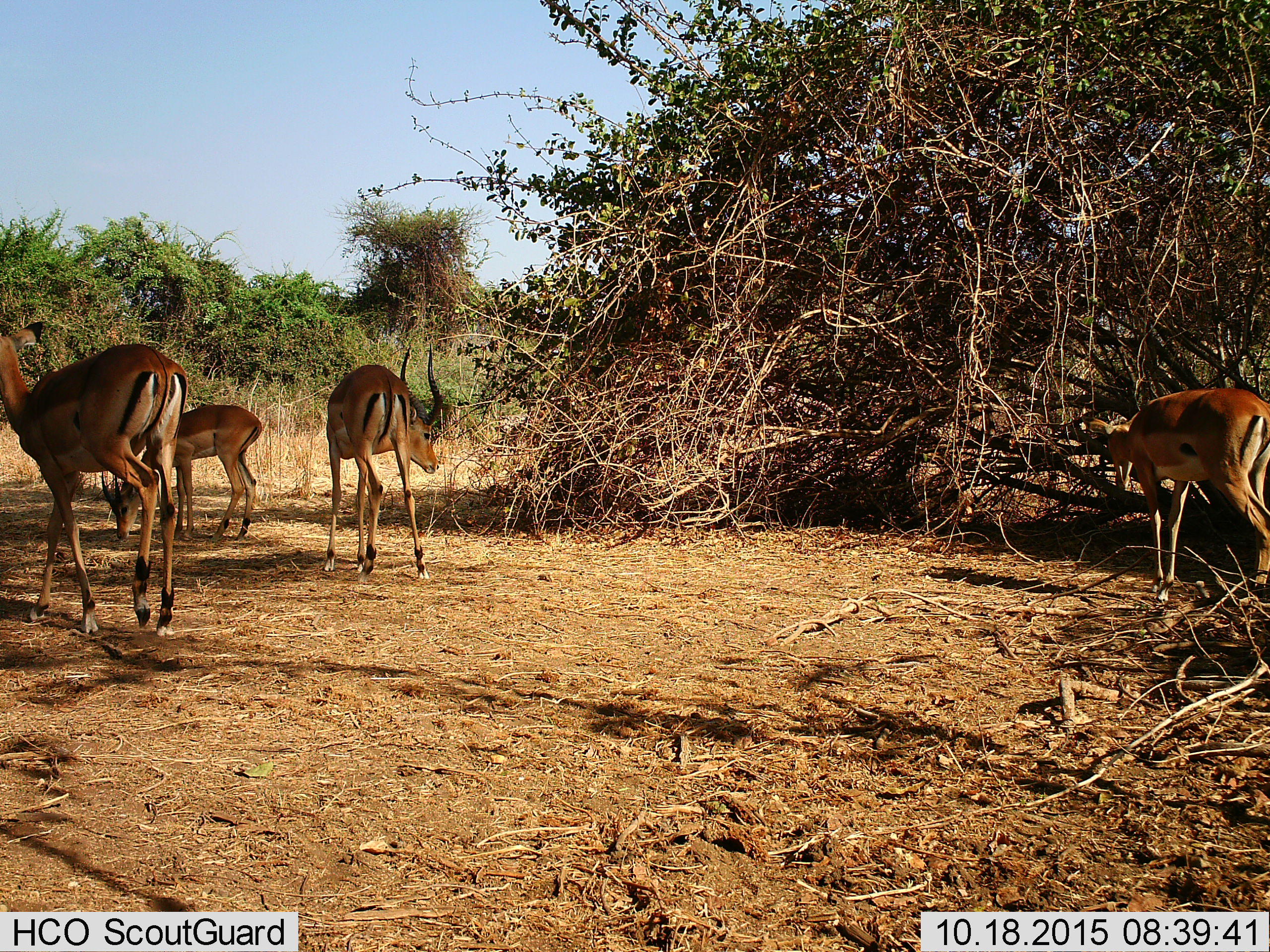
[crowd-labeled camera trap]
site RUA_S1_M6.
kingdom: Animalia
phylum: Chordata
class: Mammalia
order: Artiodactyla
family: Bovidae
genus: Aepyceros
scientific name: Aepyceros melampus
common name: impala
Impala (Aepyceros melampus), count 4. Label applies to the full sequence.